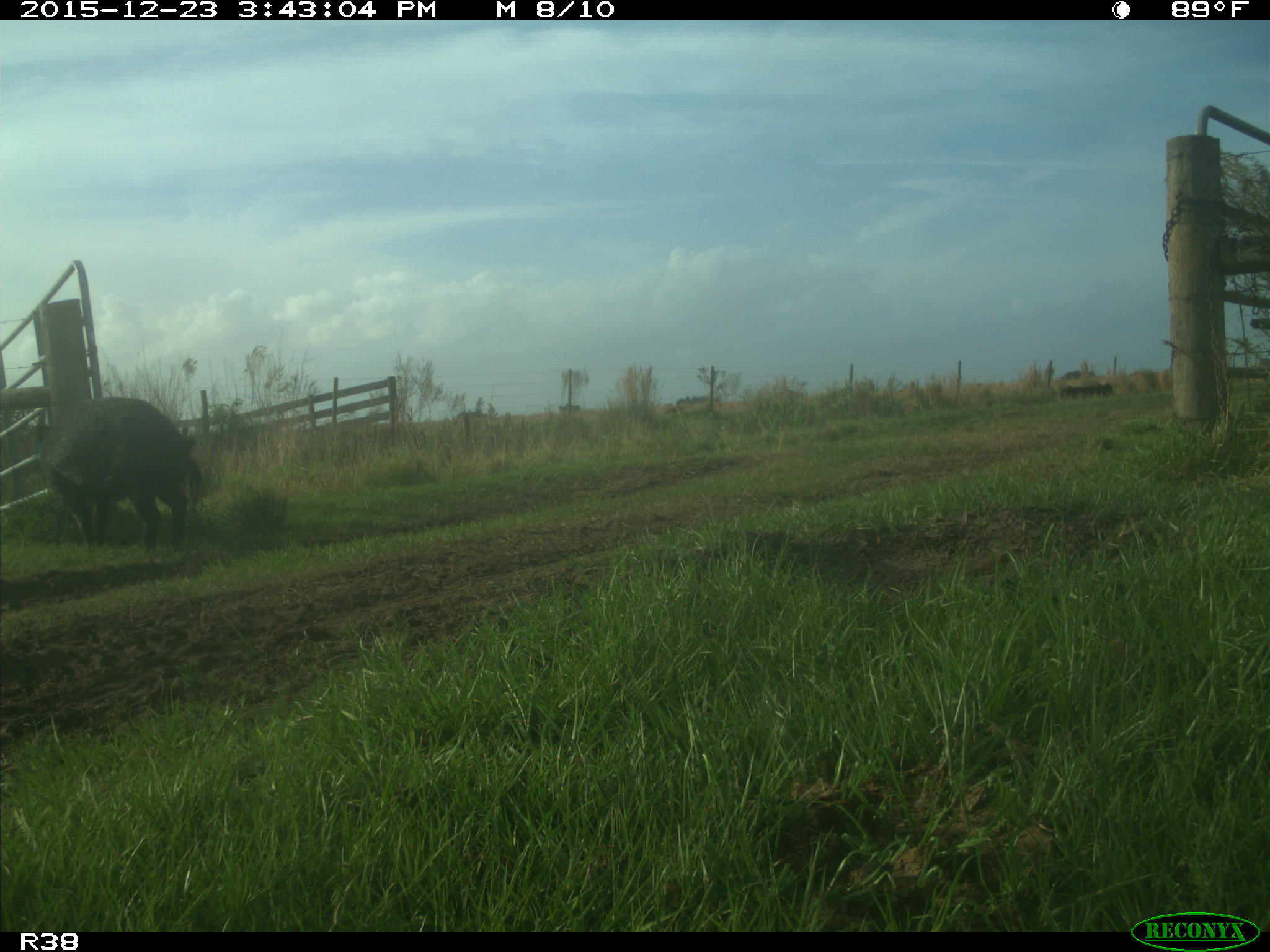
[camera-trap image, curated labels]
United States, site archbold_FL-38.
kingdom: Animalia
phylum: Chordata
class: Mammalia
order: Artiodactyla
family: Suidae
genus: Sus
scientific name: Sus scrofa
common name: wild boar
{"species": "Sus scrofa (wild boar)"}